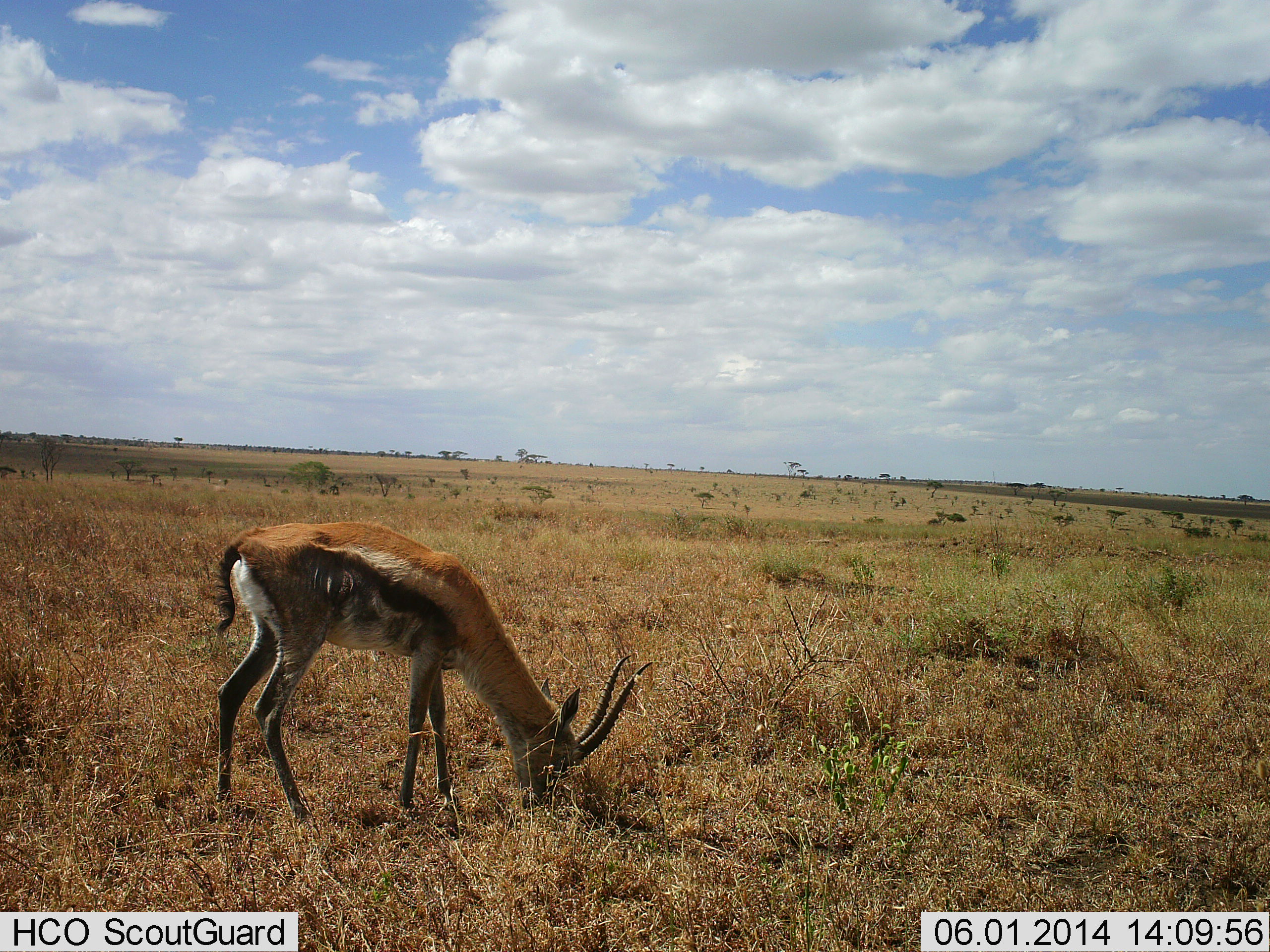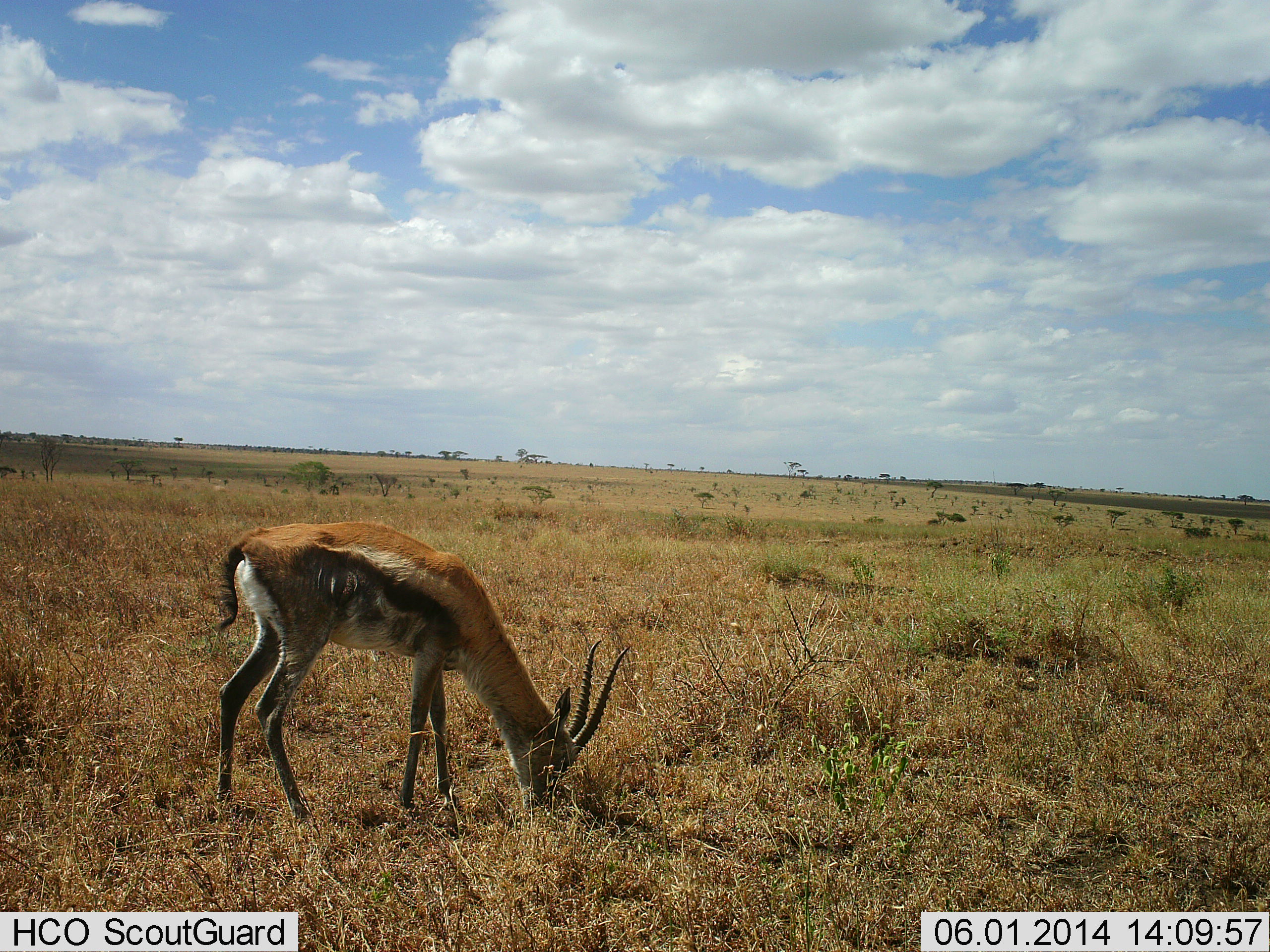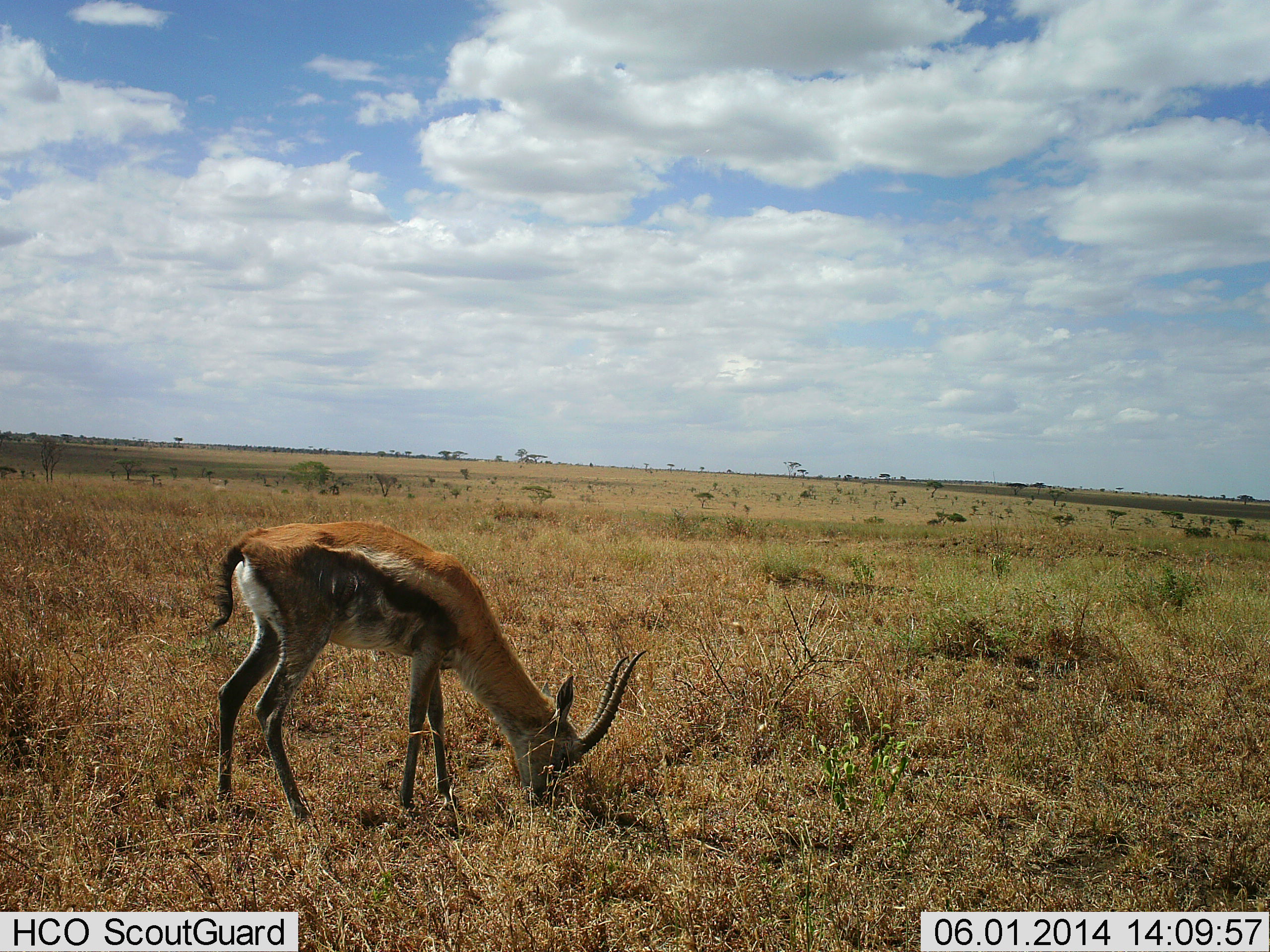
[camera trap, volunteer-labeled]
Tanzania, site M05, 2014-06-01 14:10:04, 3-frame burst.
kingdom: Animalia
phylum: Chordata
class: Mammalia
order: Artiodactyla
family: Bovidae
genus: Eudorcas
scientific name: Eudorcas thomsonii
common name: thomson's gazelle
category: gazellethomsons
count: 1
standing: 0%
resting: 0%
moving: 0%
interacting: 0%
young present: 0%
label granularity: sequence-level